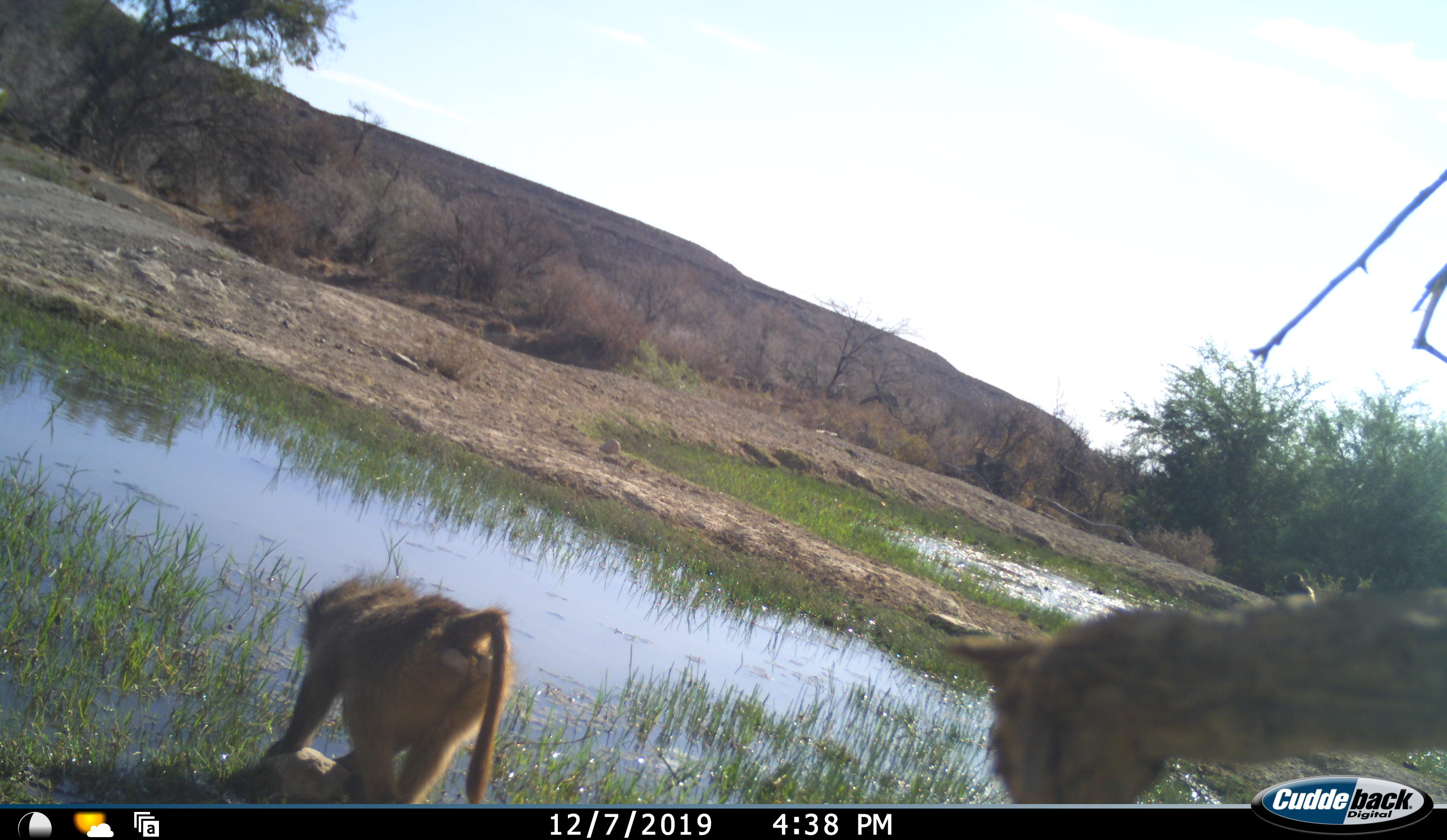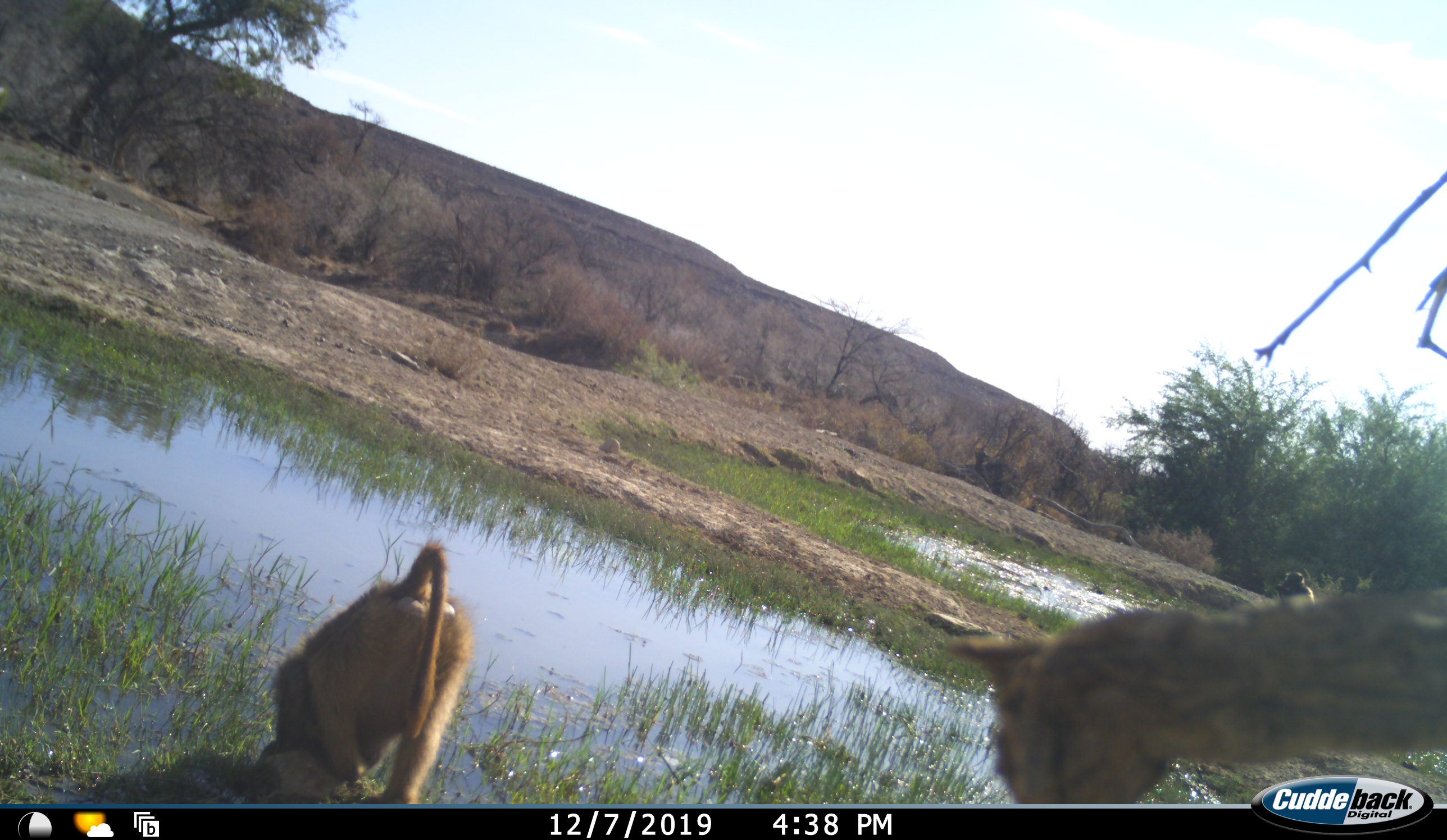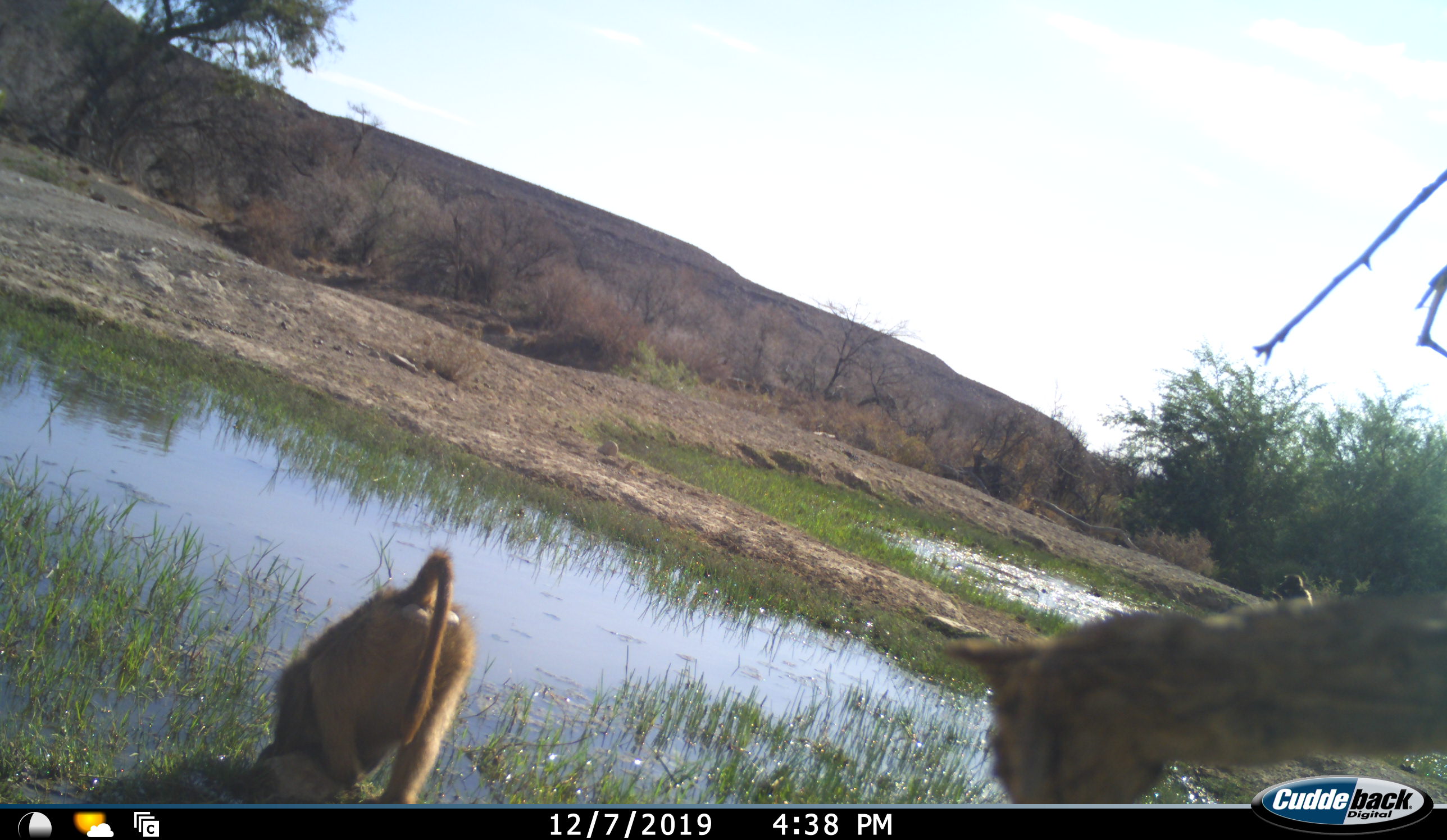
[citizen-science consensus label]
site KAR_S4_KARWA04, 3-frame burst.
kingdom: Animalia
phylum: Chordata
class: Mammalia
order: Primates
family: Cercopithecidae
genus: Papio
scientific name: Papio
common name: baboon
Baboon (Papio), count 2. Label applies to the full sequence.